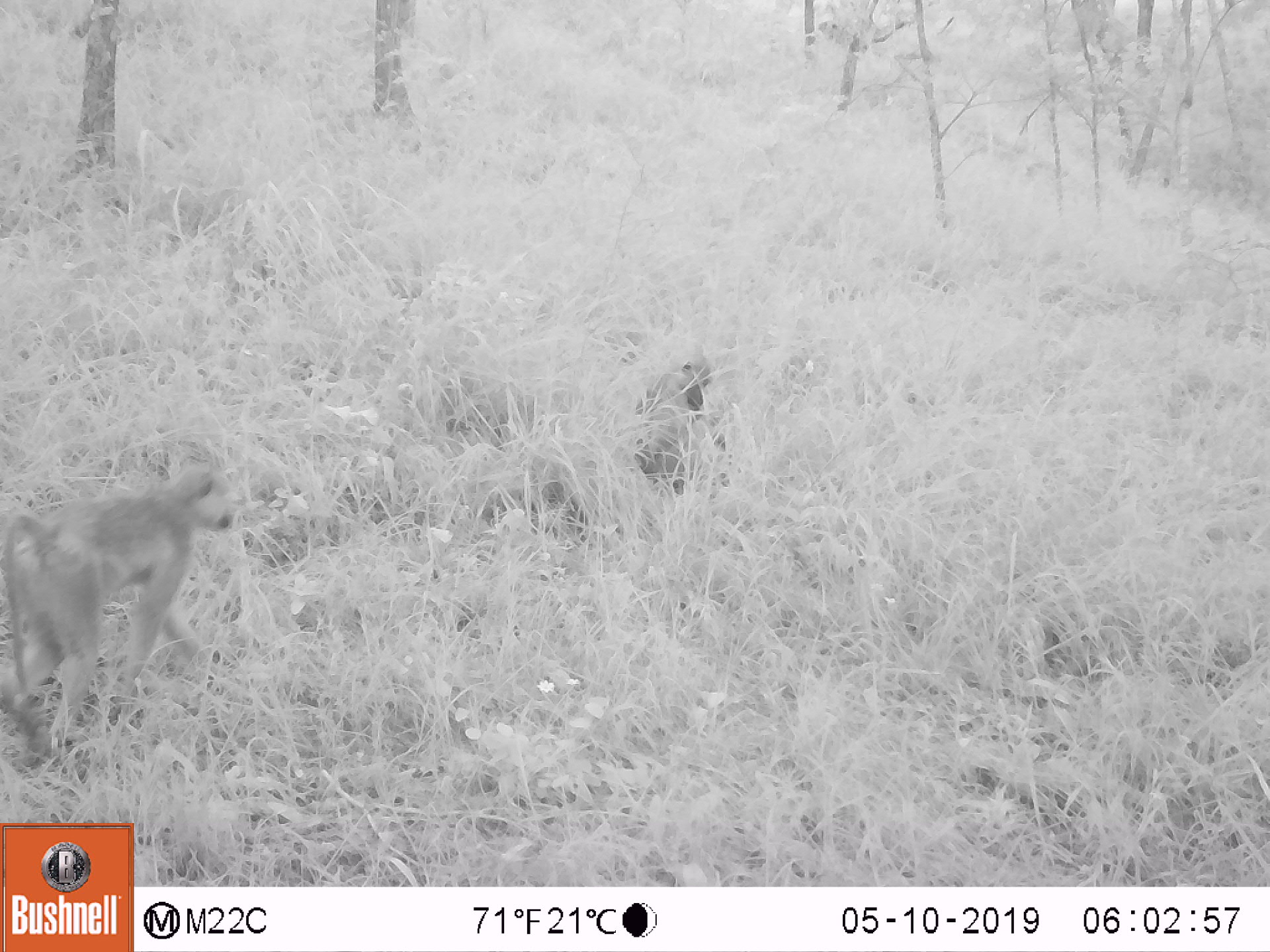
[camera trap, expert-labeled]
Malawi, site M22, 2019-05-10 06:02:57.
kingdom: Animalia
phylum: Chordata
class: Mammalia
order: Primates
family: Cercopithecidae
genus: Papio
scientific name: Papio cynocephalus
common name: yellow baboon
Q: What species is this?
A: Yellow baboon (Papio cynocephalus).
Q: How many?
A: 2.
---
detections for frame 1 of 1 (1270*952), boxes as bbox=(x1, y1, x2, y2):
yellow baboon: bbox=(0, 449, 251, 717); bbox=(615, 344, 726, 491)